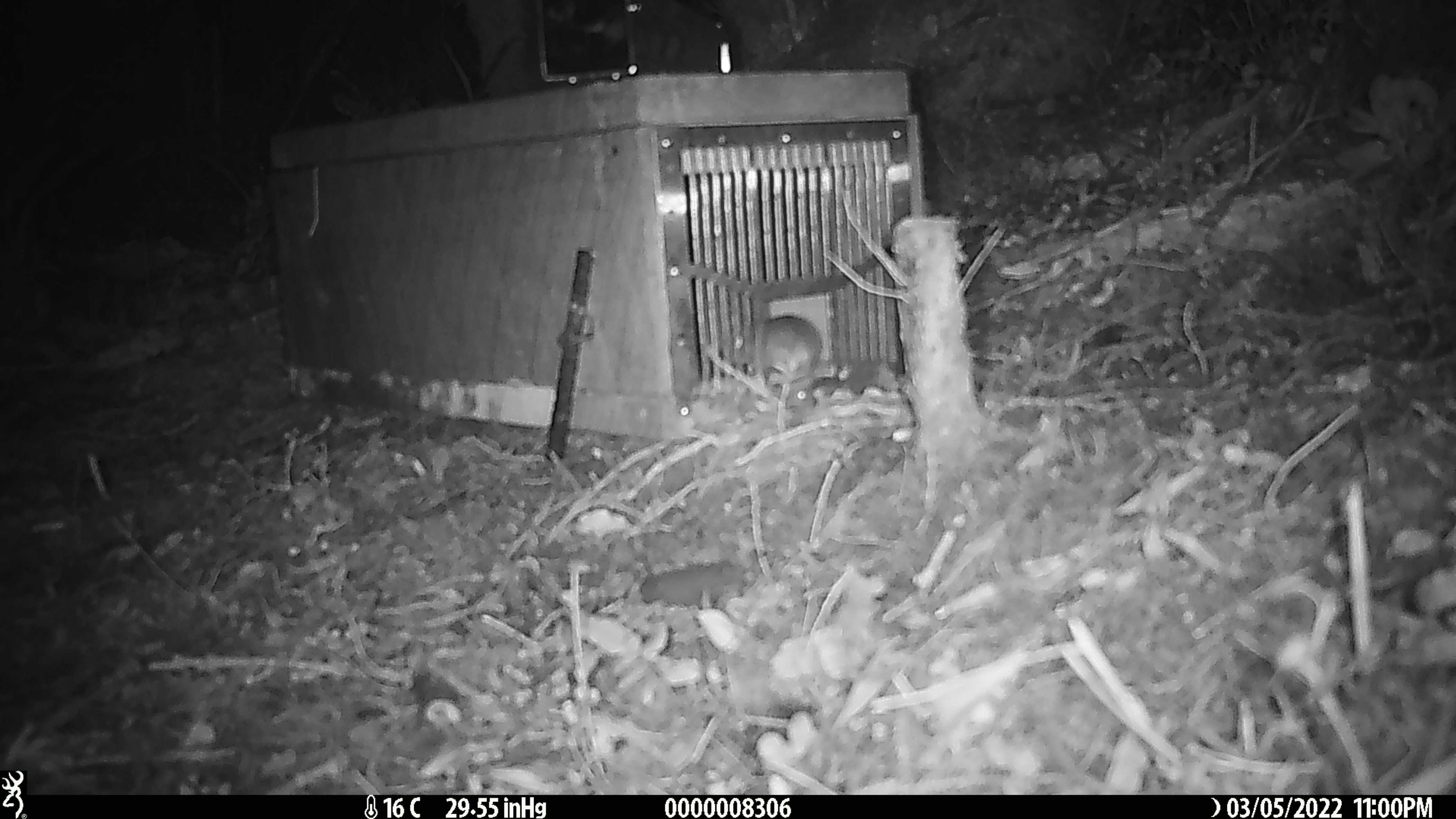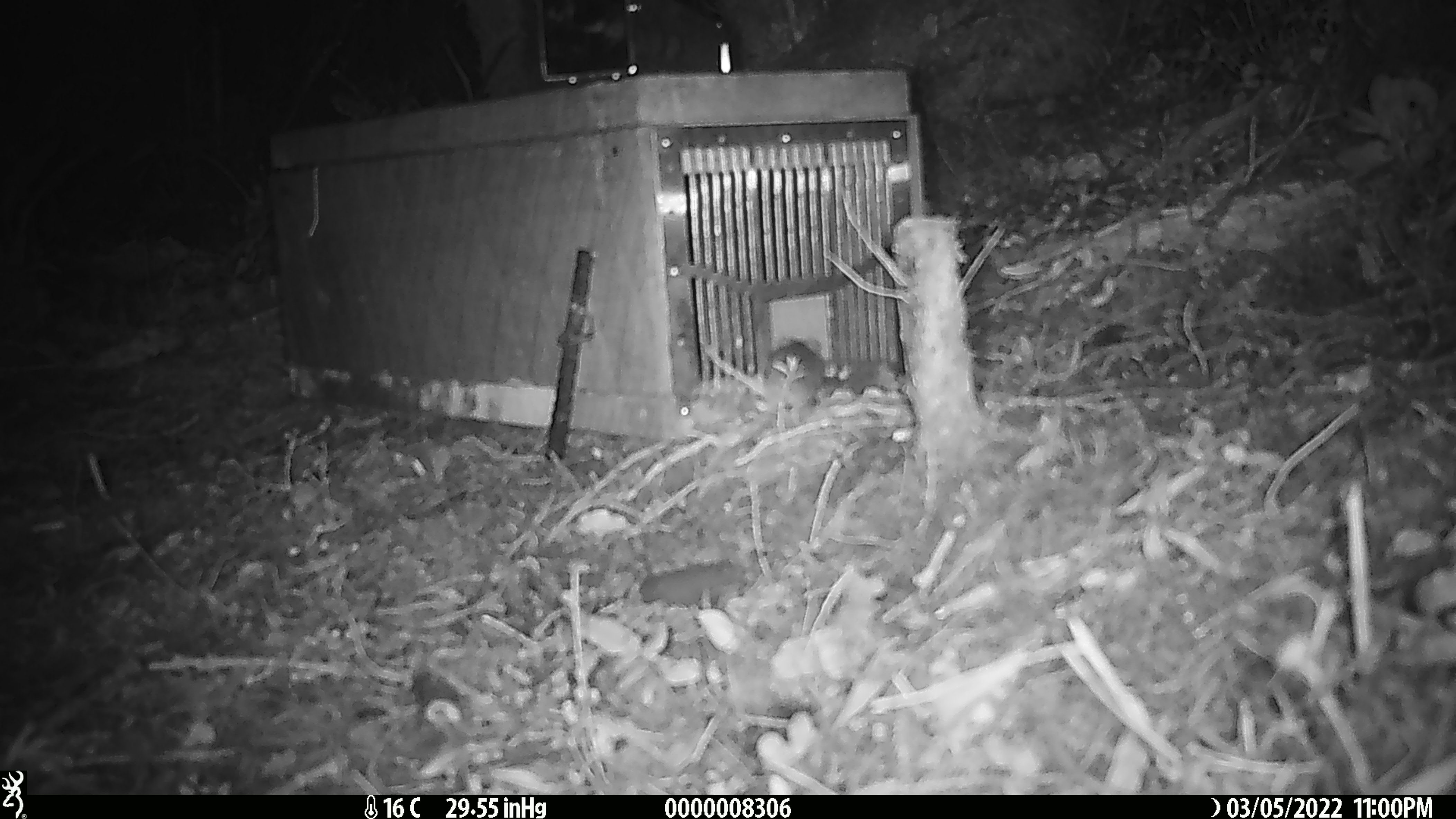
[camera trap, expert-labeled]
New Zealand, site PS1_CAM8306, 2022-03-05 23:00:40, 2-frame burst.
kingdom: Animalia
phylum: Chordata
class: Mammalia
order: Rodentia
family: Muridae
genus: Mus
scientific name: Mus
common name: mouse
Mouse (Mus).